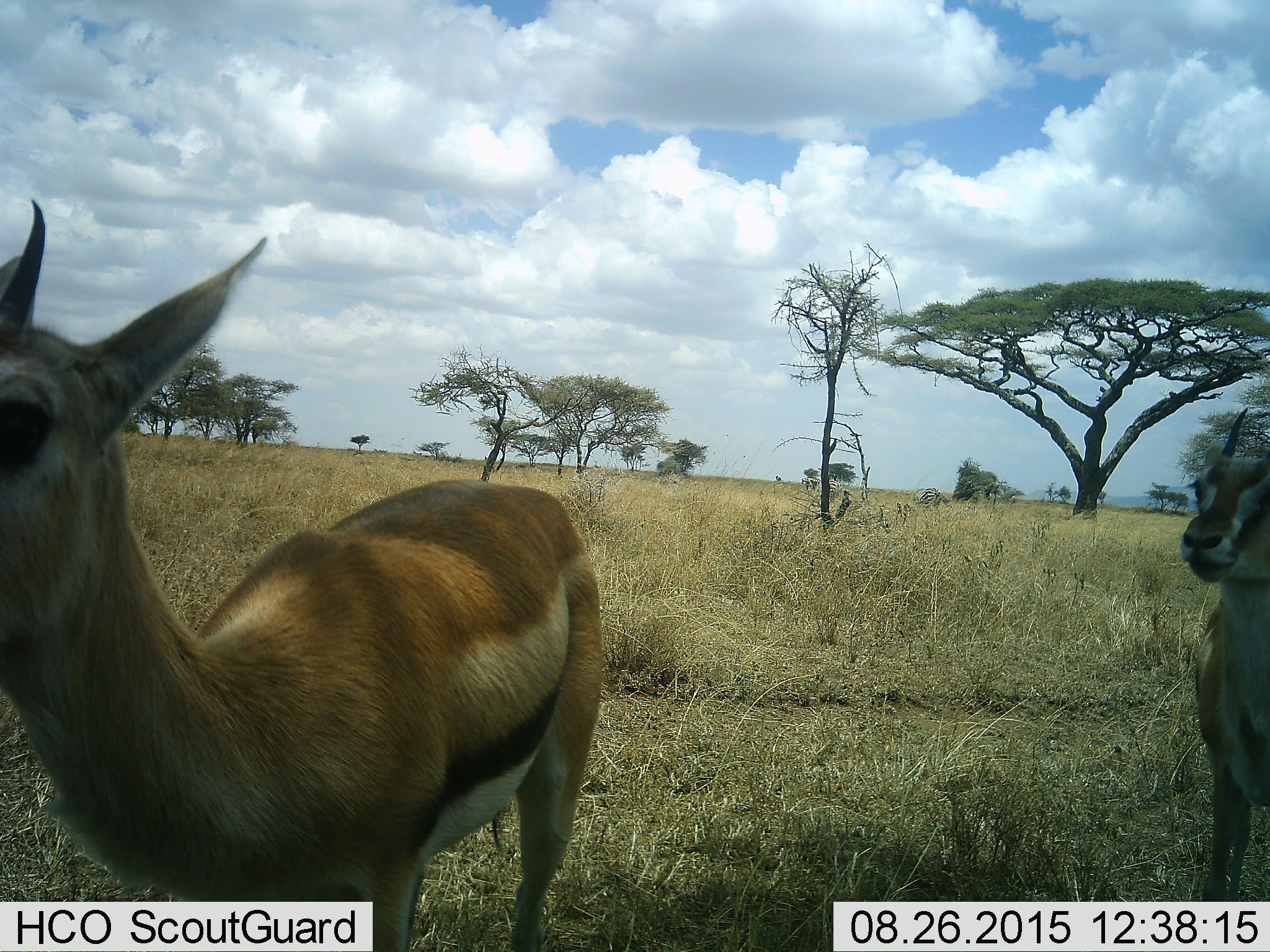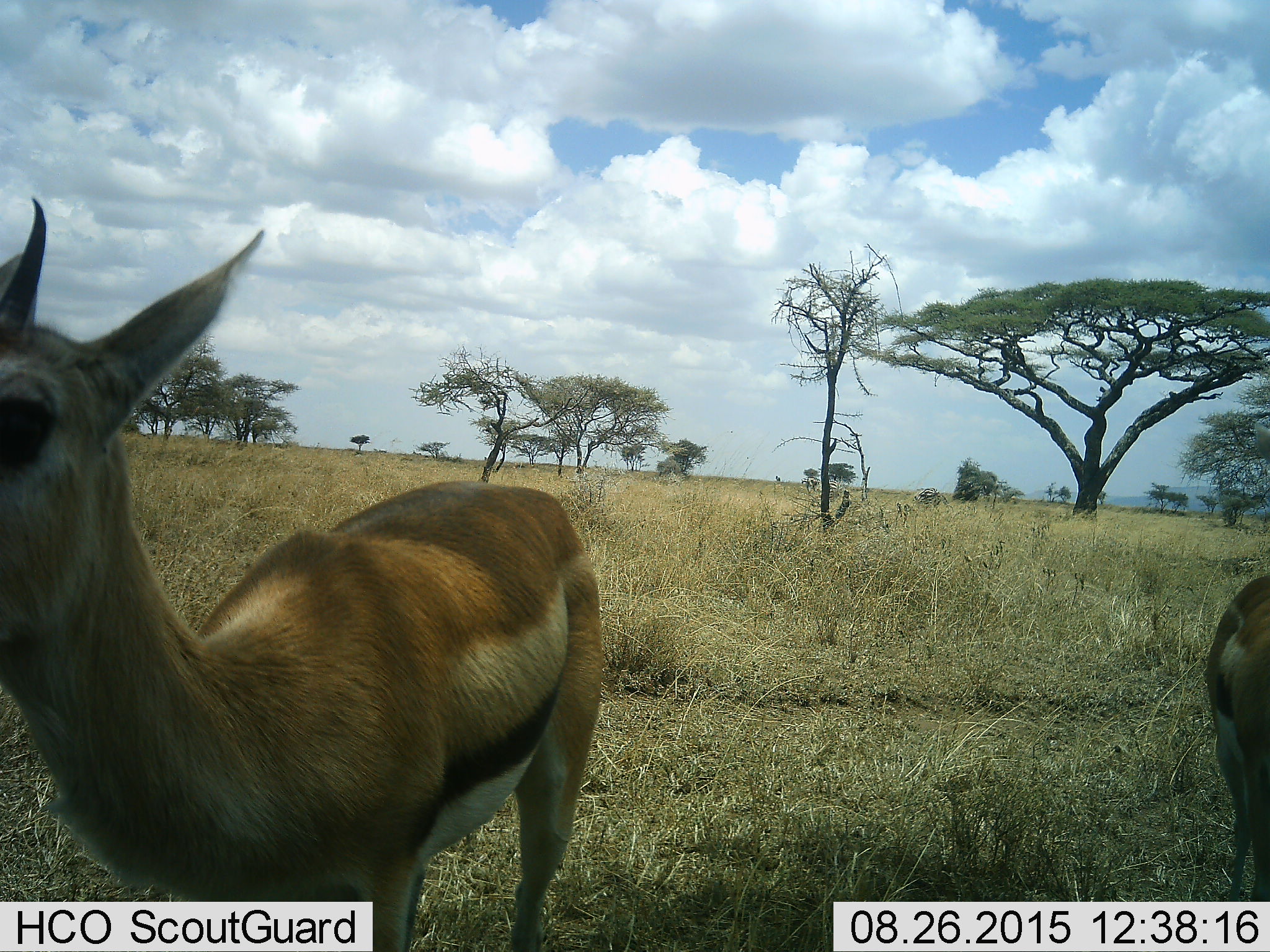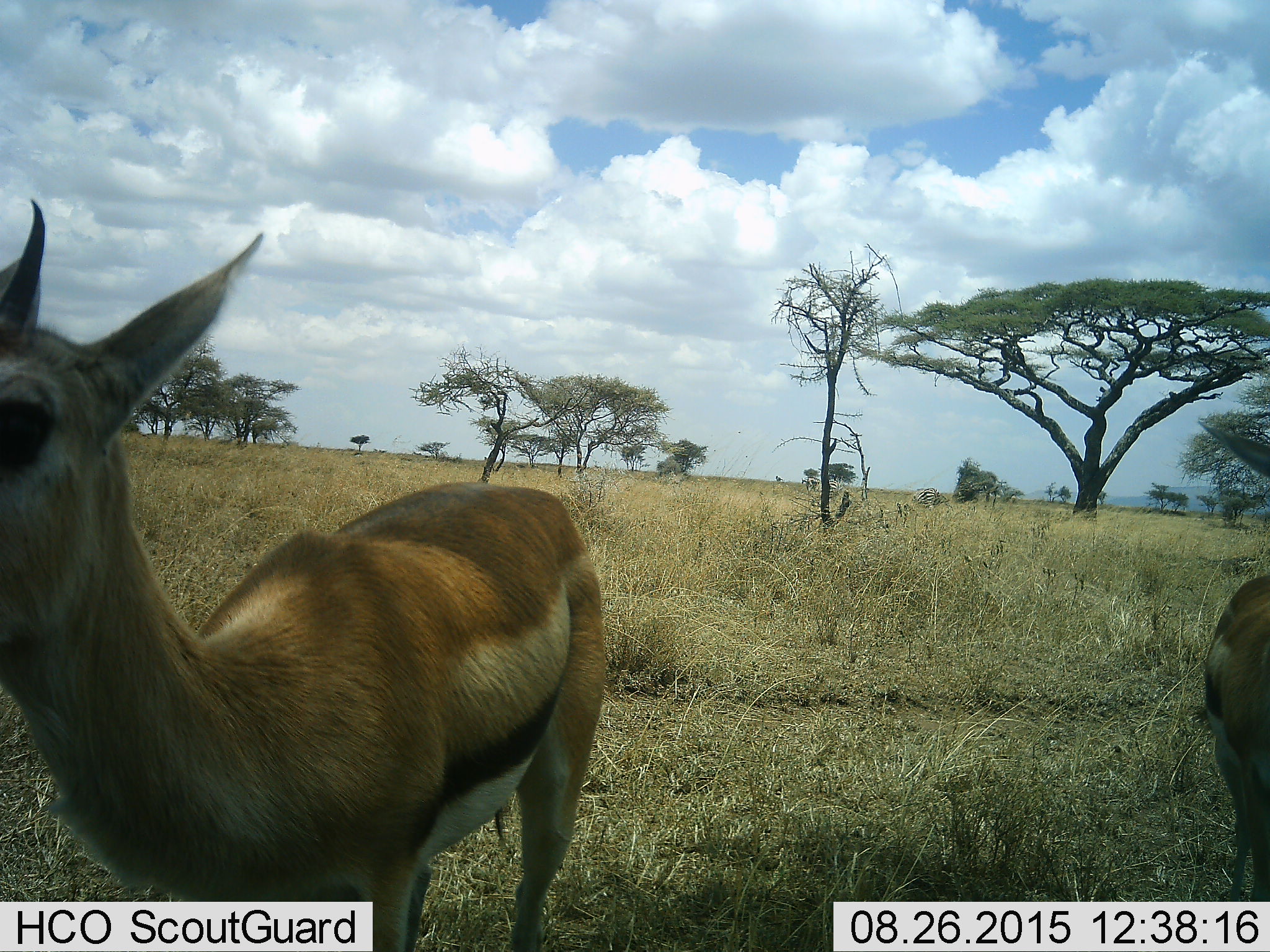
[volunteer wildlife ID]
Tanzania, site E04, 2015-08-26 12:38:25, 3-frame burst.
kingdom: Animalia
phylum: Chordata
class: Mammalia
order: Artiodactyla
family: Bovidae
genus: Eudorcas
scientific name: Eudorcas thomsonii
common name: thomson's gazelle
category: gazellethomsons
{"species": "gazellethomsons (thomson's gazelle) (Eudorcas thomsonii)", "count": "2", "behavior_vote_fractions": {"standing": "88%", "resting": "0%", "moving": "12%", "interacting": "6%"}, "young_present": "6%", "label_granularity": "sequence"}